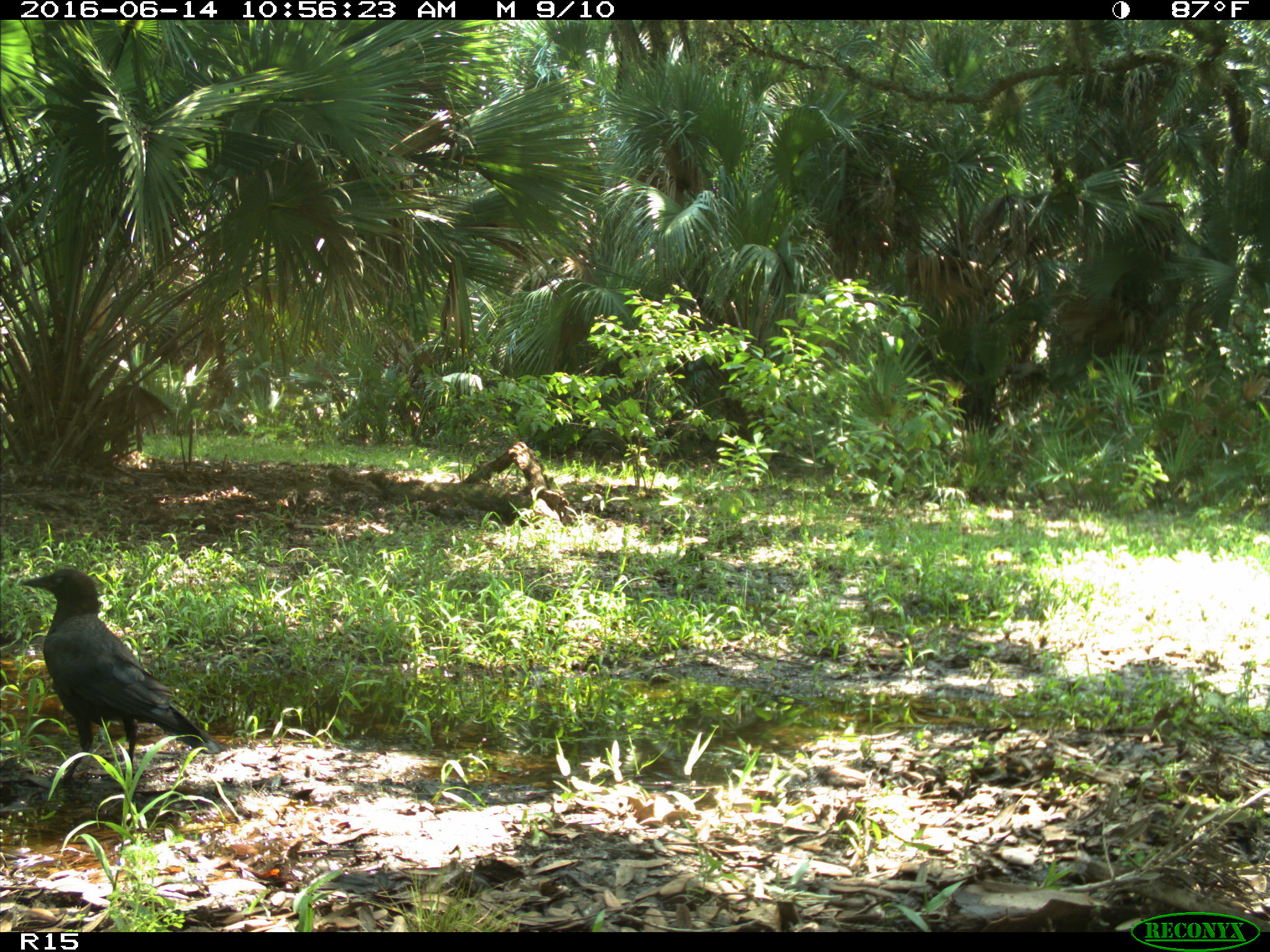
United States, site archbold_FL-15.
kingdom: Animalia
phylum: Chordata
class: Aves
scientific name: Aves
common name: birds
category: unidentified bird